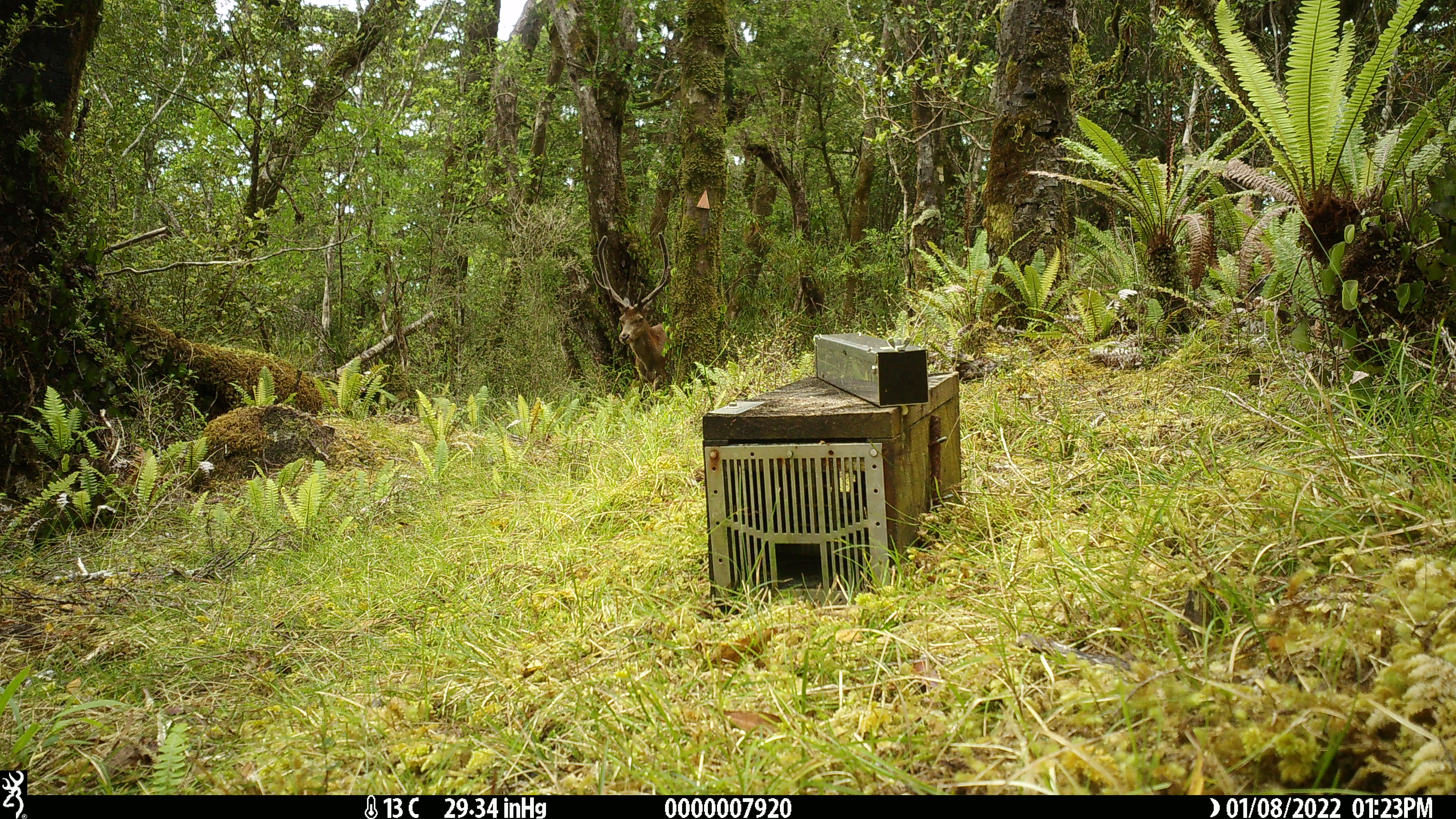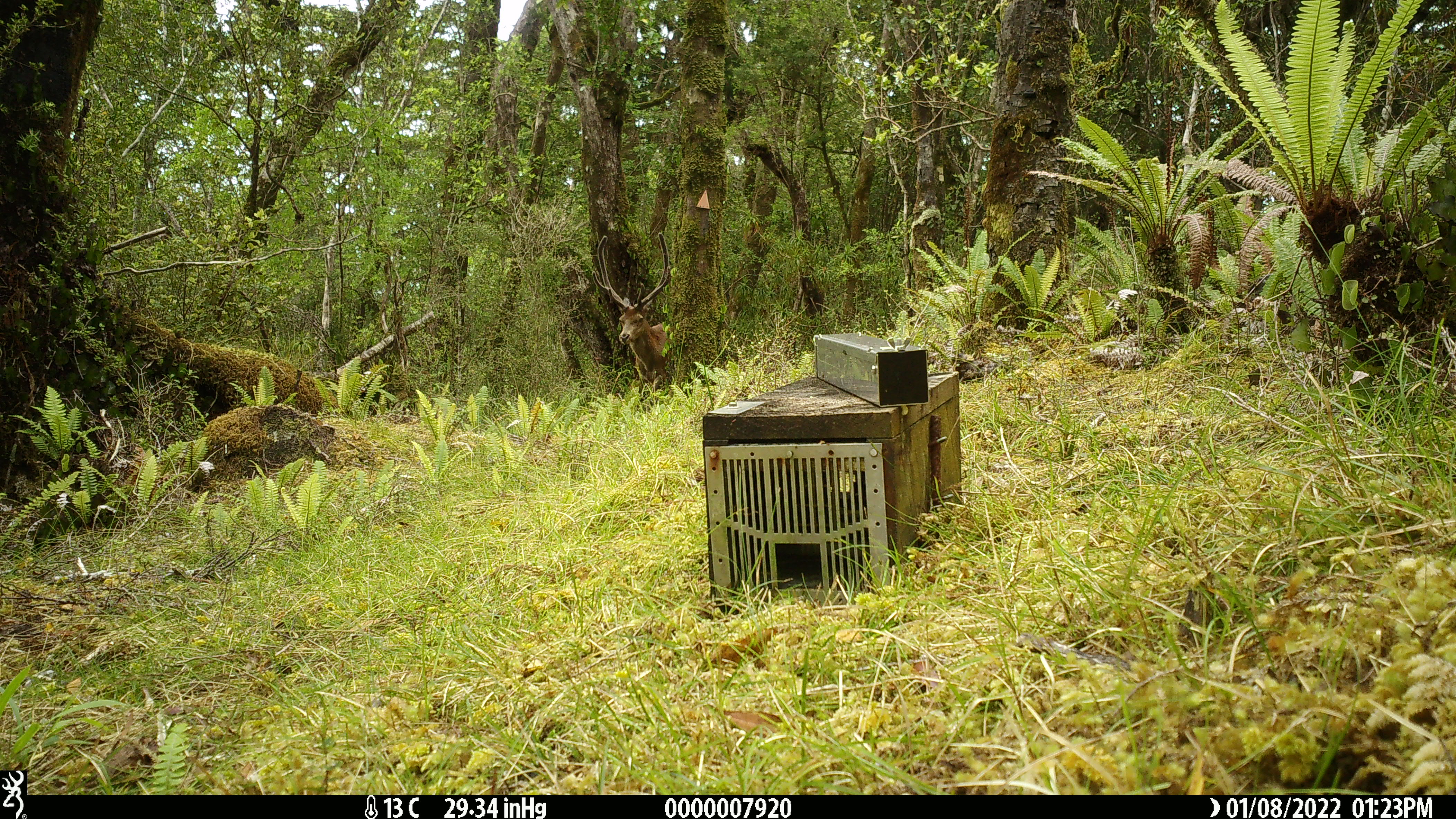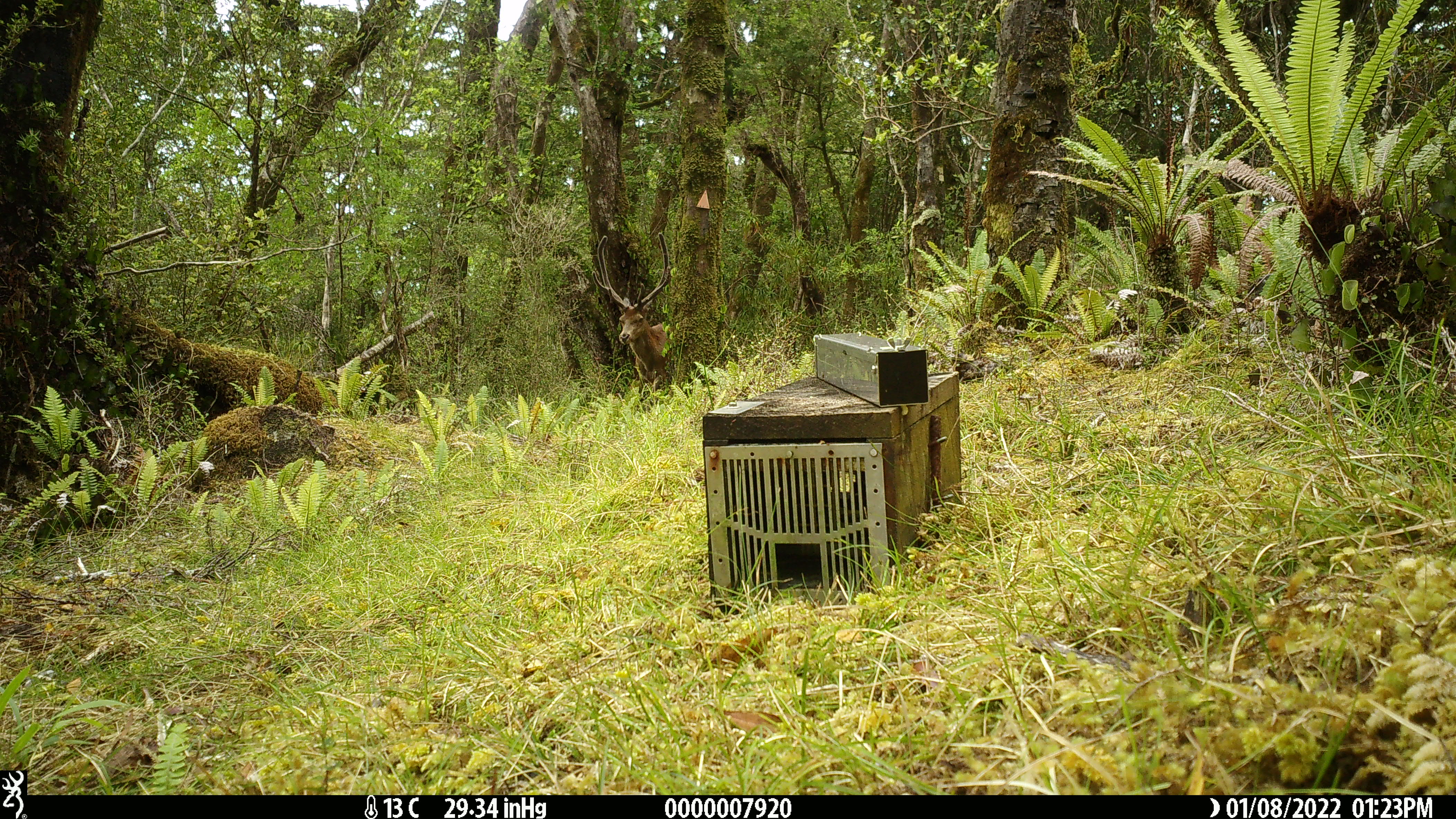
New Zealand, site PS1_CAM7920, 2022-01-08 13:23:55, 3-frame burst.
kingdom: Animalia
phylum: Chordata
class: Mammalia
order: Artiodactyla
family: Cervidae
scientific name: Cervidae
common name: deer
Deer (Cervidae).